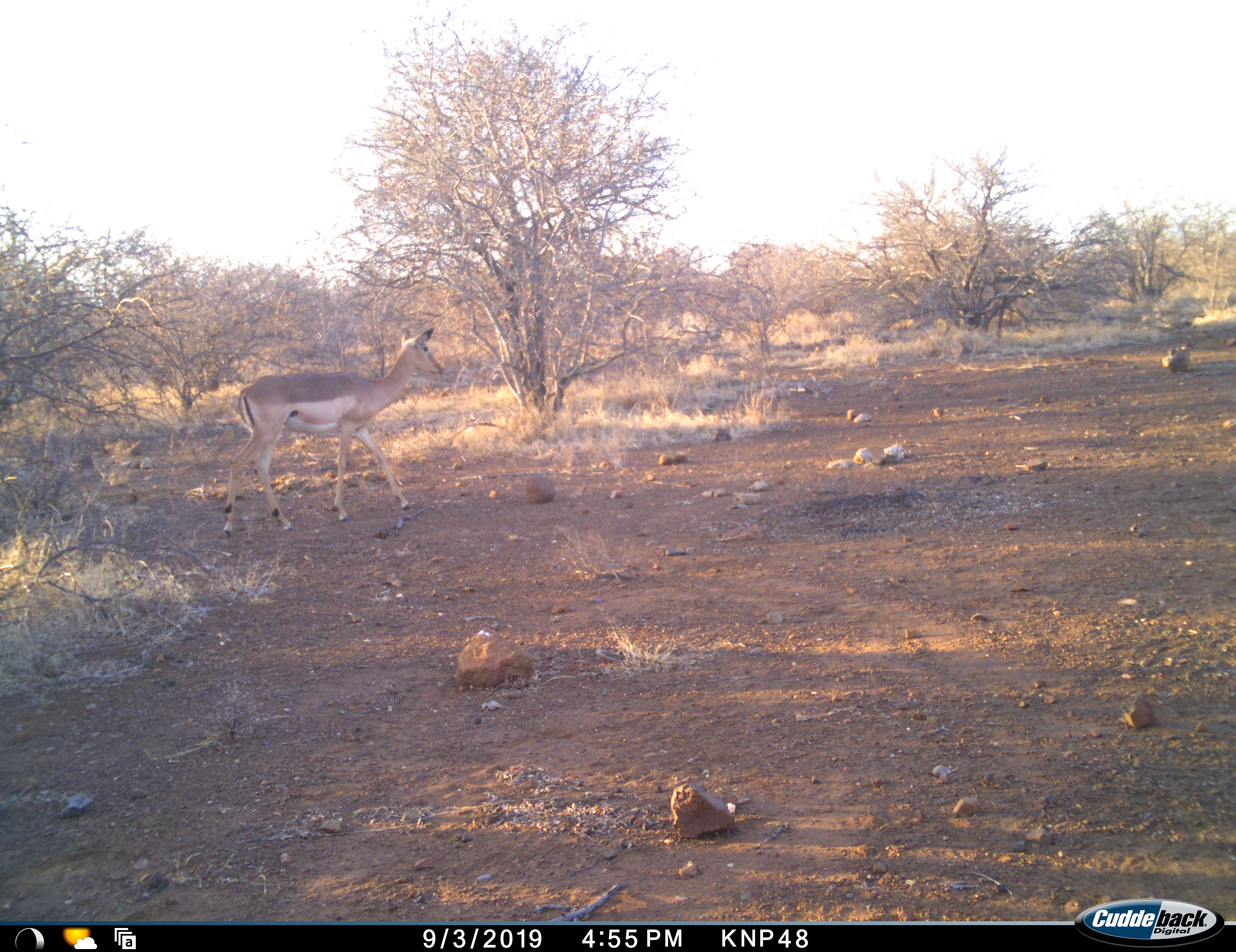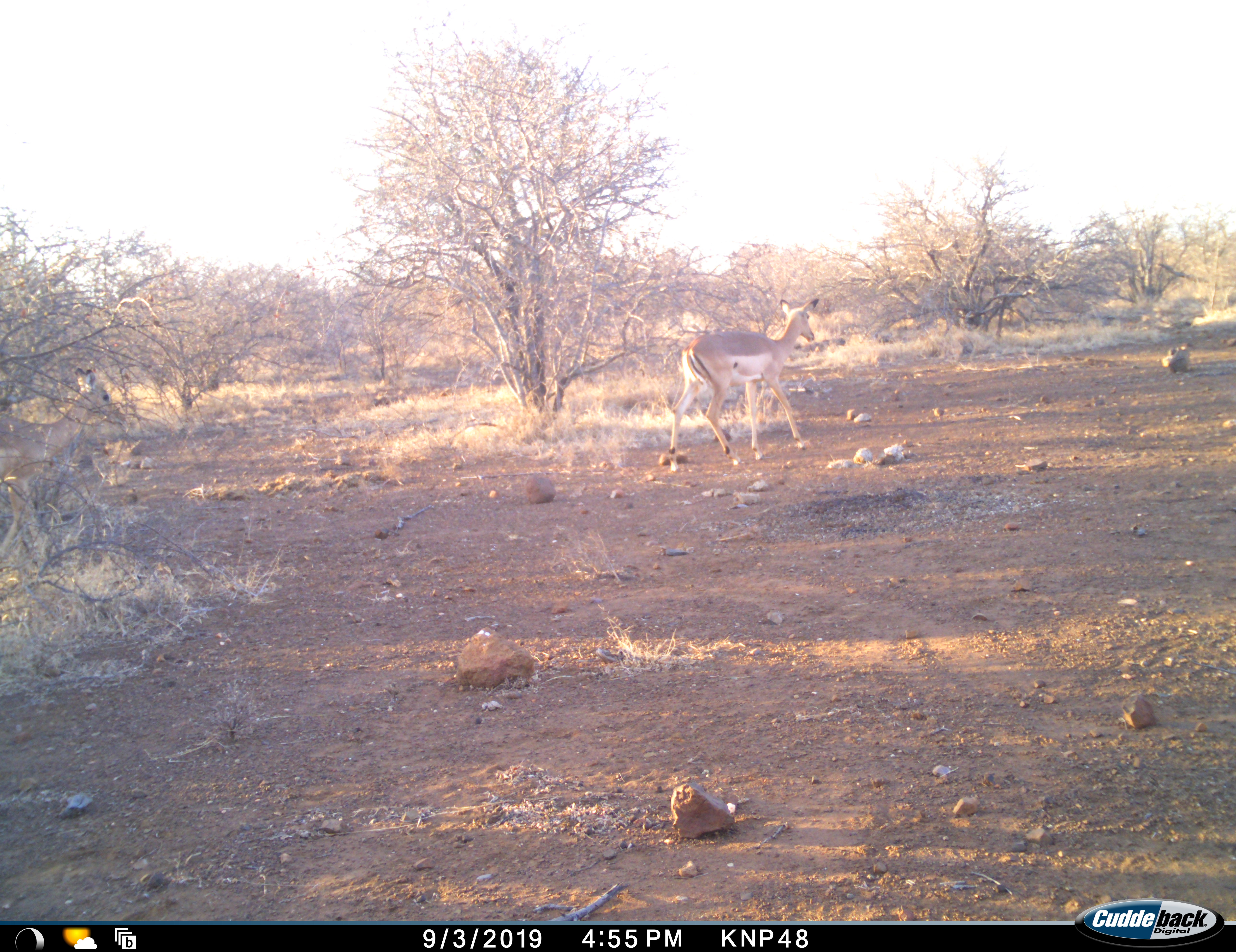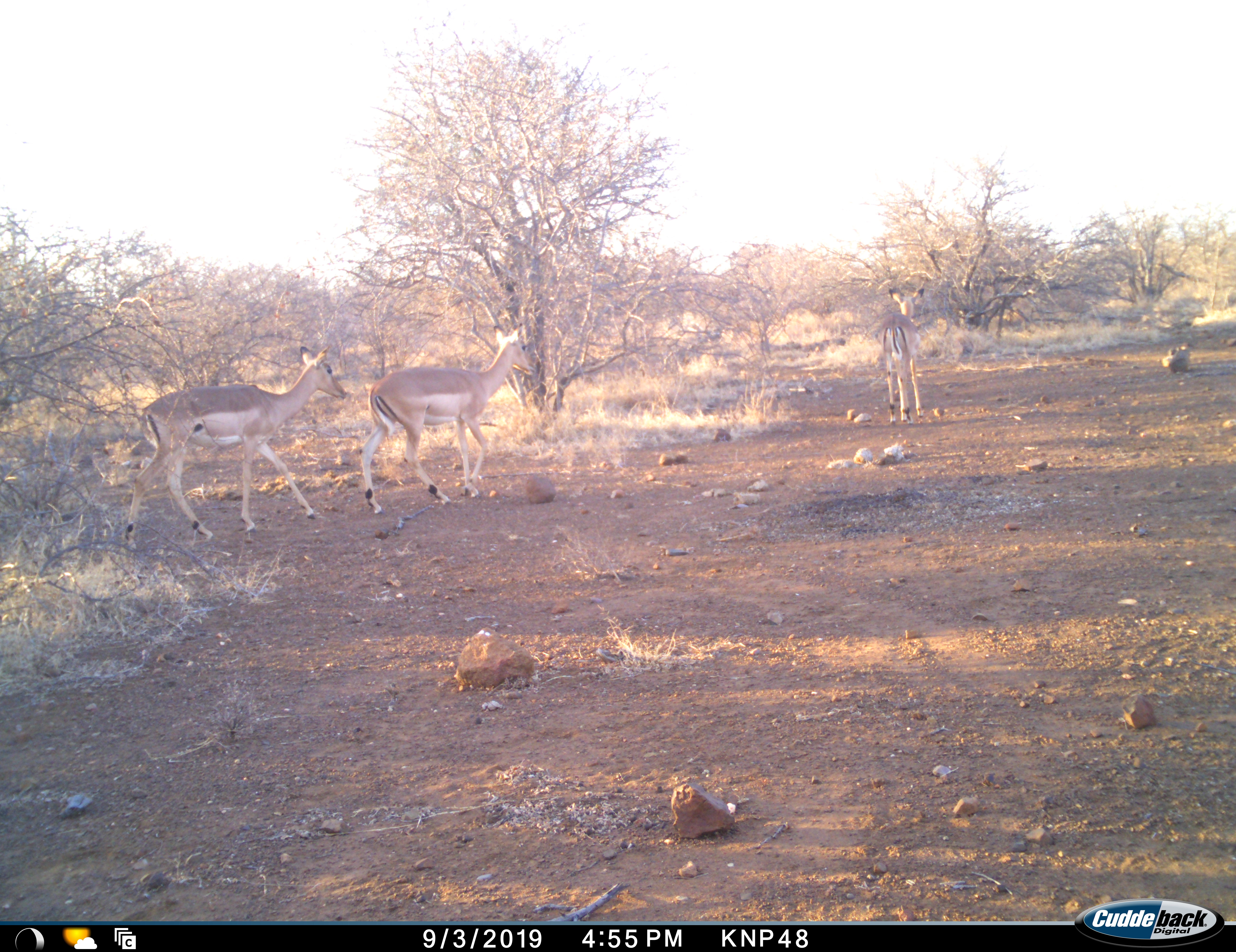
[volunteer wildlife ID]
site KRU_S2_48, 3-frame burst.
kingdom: Animalia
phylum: Chordata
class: Mammalia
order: Artiodactyla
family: Bovidae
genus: Aepyceros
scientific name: Aepyceros melampus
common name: impala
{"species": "impala (Aepyceros melampus)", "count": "3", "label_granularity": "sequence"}